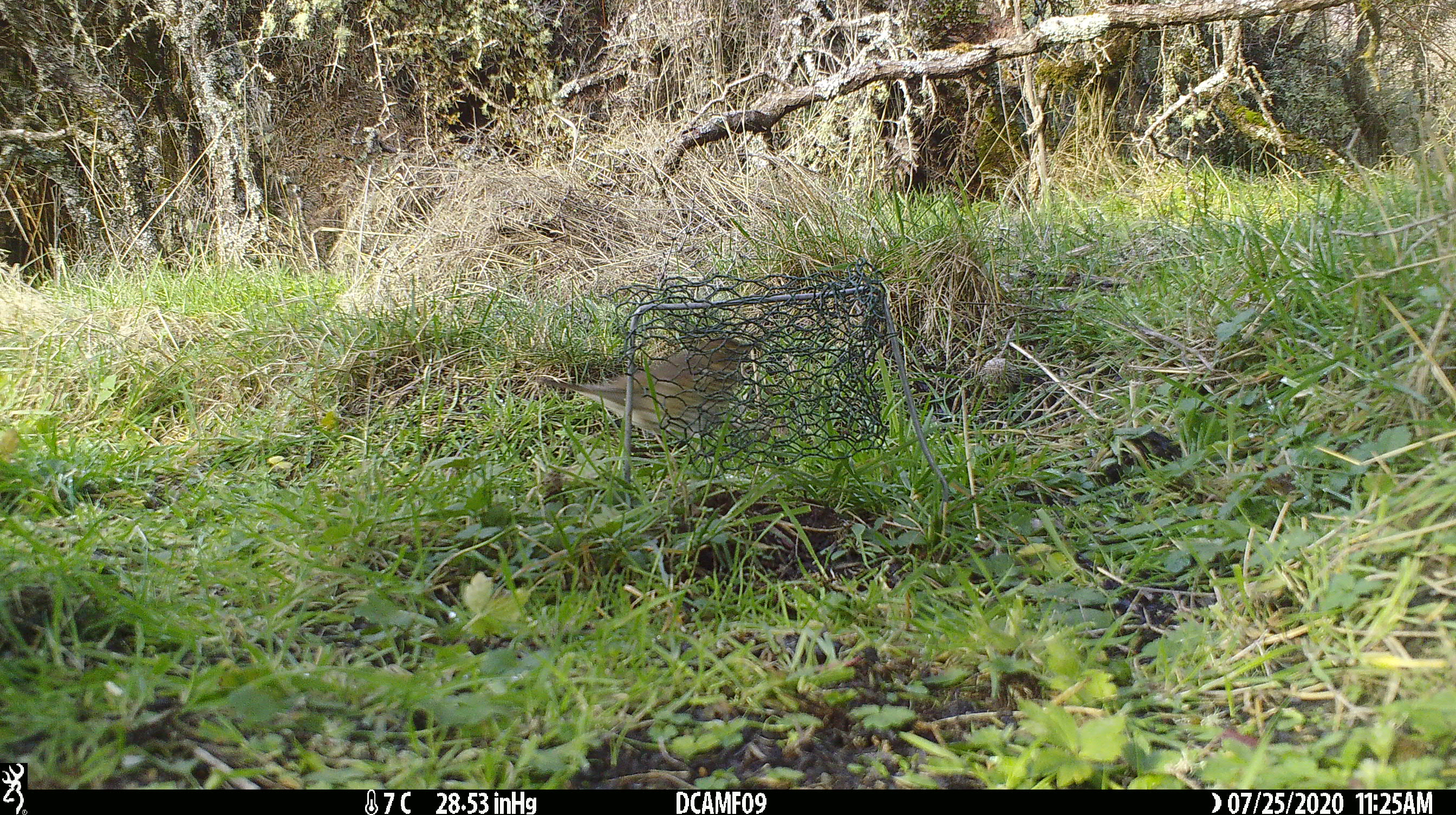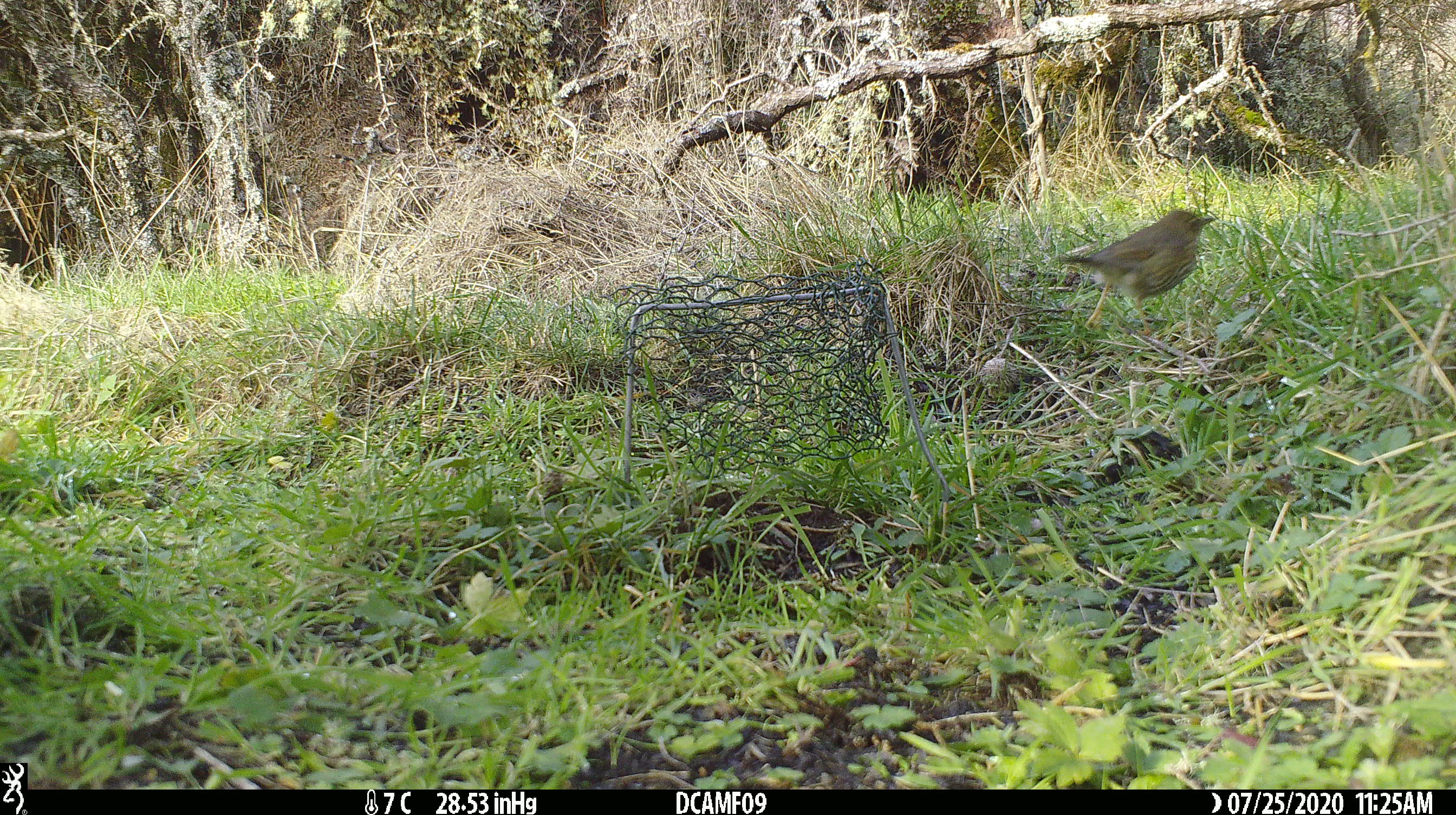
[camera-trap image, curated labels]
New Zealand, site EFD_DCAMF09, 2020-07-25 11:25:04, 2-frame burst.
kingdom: Animalia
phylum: Chordata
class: Aves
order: Passeriformes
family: Turdidae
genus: Turdus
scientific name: Turdus philomelos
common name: song thrush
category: thrush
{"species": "thrush (song thrush) (Turdus philomelos)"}